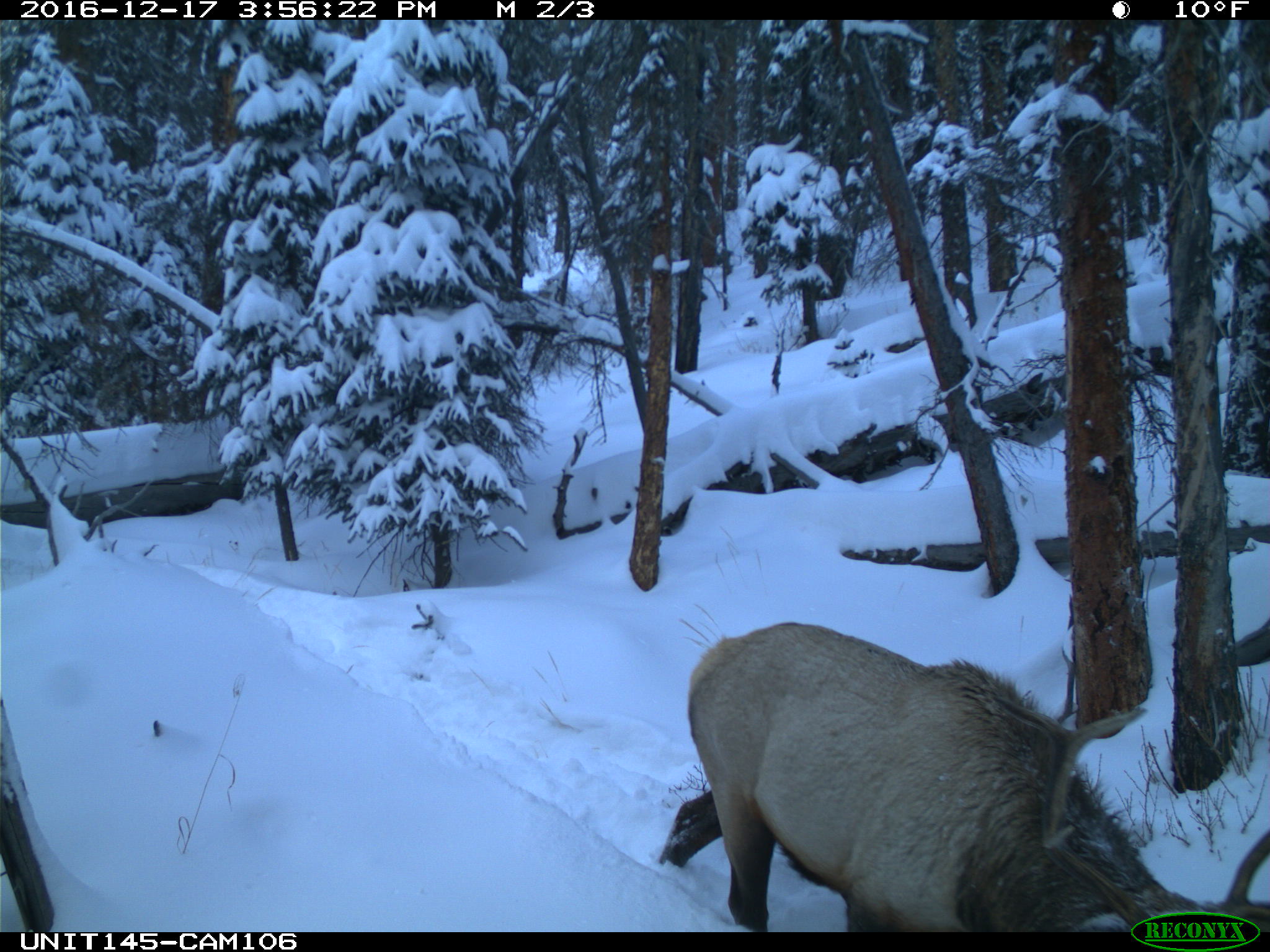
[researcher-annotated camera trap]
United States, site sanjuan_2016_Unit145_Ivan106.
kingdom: Animalia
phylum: Chordata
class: Mammalia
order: Artiodactyla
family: Cervidae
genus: Cervus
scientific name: Cervus elaphus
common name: red deer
Cervus elaphus (red deer).